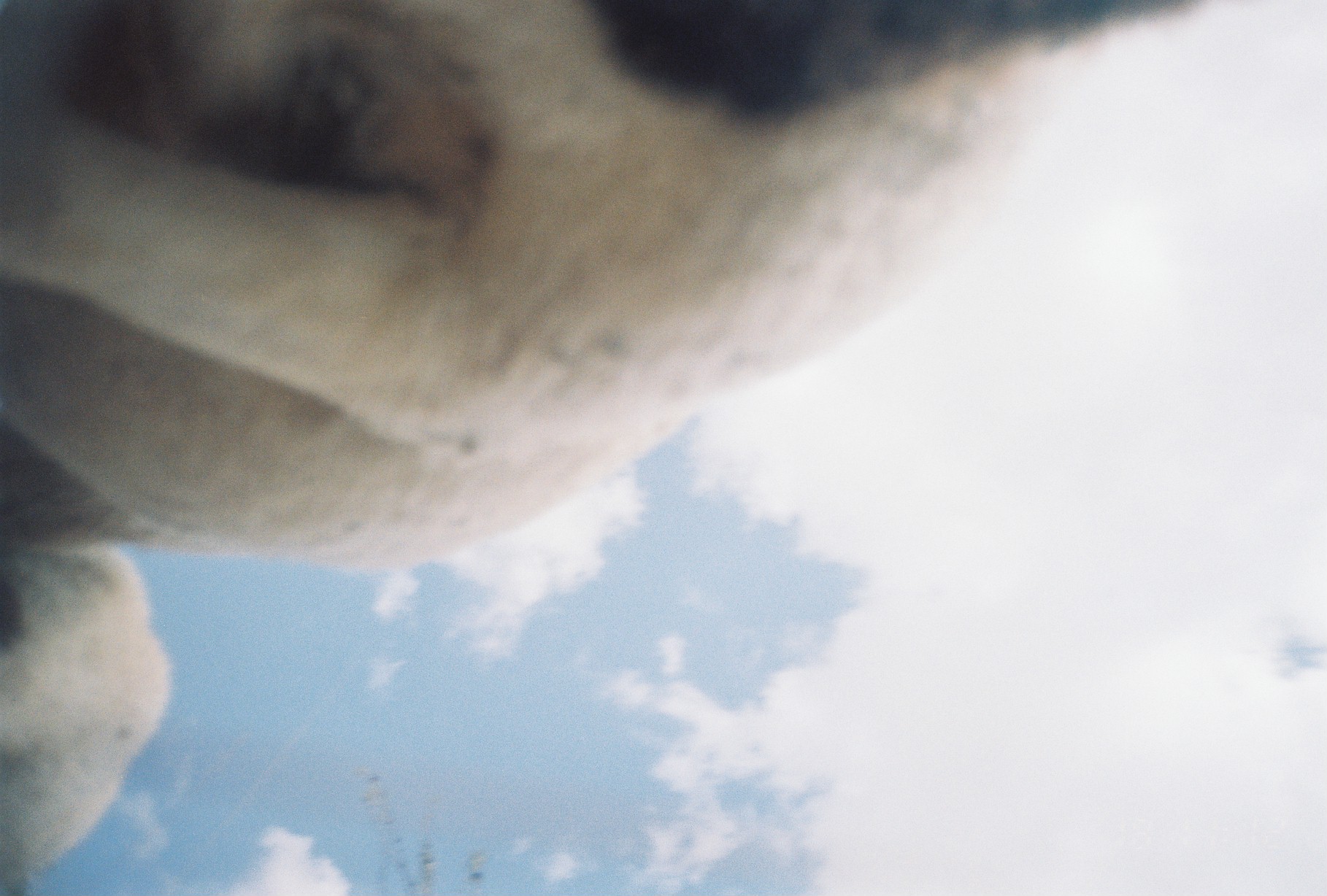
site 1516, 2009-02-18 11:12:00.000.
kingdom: Animalia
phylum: Chordata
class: Mammalia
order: Artiodactyla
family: Bovidae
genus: Ovis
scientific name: Ovis aries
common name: domestic sheep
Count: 1.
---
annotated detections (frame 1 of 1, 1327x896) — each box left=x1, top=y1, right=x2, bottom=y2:
ovis aries: left=0, top=0, right=1206, bottom=895